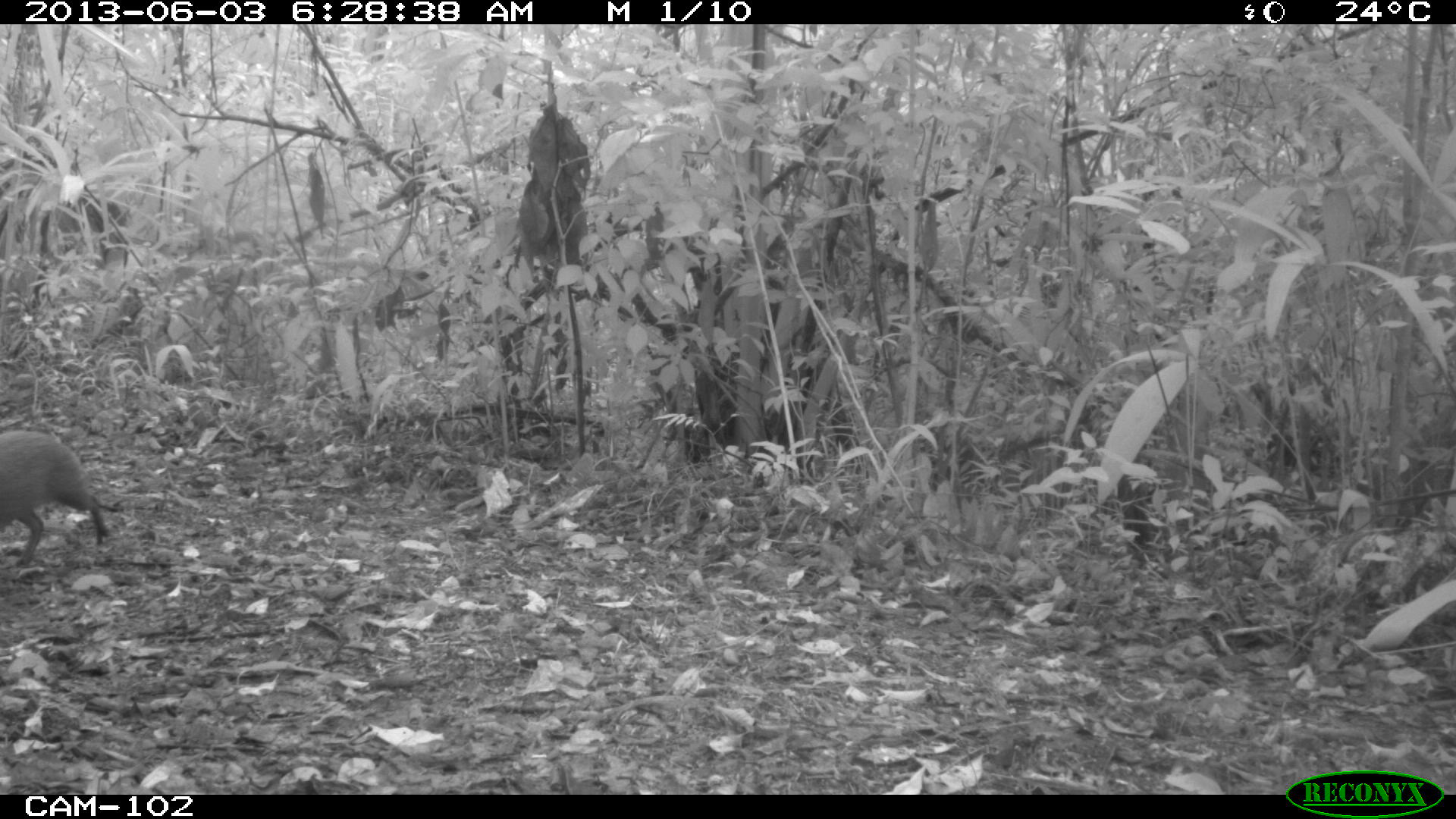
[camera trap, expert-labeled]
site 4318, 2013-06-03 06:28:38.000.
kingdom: Animalia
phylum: Chordata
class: Mammalia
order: Rodentia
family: Dasyproctidae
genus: Dasyprocta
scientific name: Dasyprocta punctata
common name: central american agouti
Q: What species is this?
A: Dasyprocta punctata (central american agouti).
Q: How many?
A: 1.